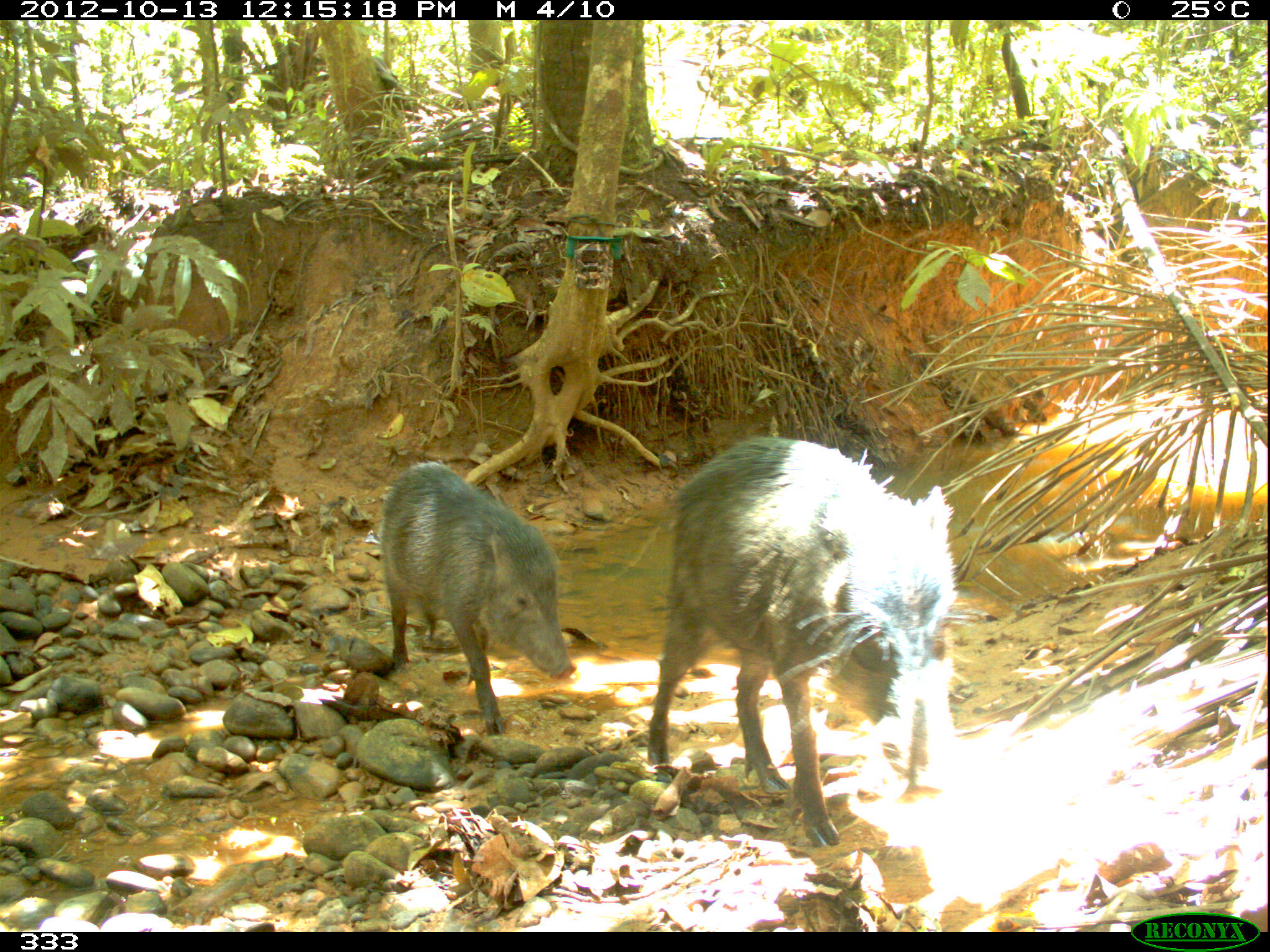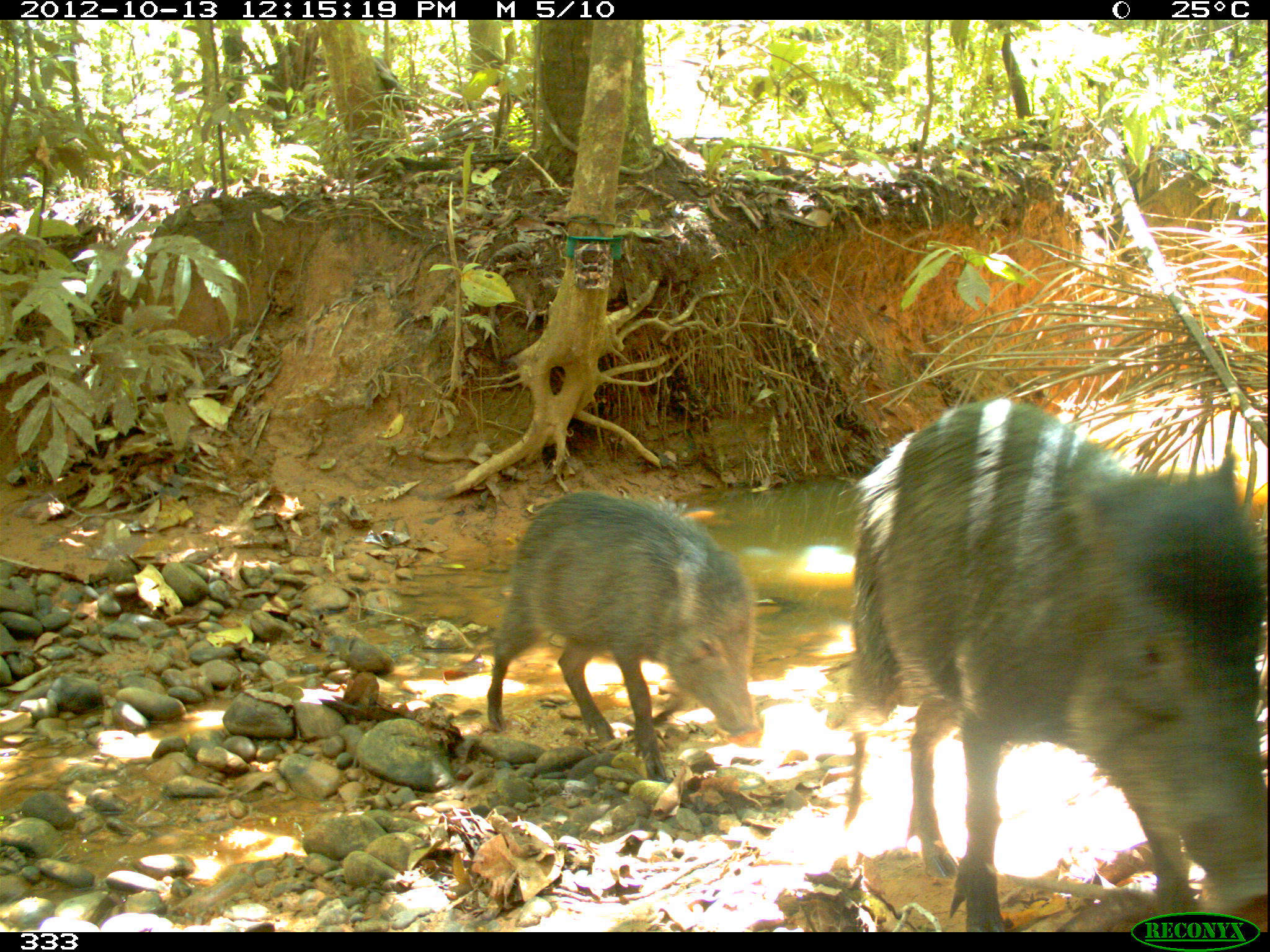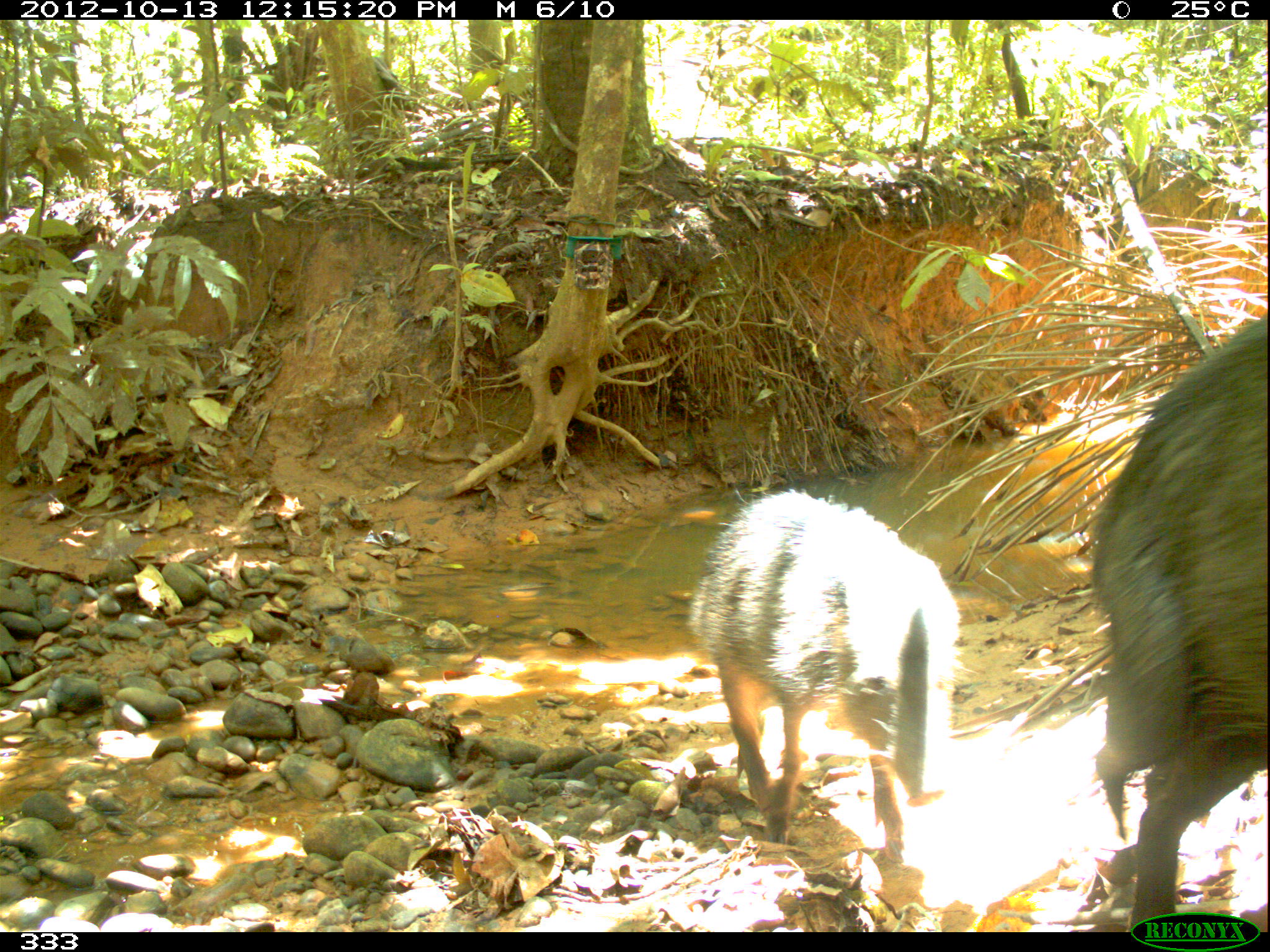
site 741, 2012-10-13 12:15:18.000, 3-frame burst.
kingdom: Animalia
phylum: Chordata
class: Mammalia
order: Artiodactyla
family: Tayassuidae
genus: Tayassu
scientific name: Tayassu pecari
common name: white-lipped peccary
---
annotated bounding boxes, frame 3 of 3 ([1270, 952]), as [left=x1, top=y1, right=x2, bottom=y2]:
tayassu pecari: [left=1089, top=311, right=1270, bottom=932]; [left=686, top=488, right=962, bottom=861]